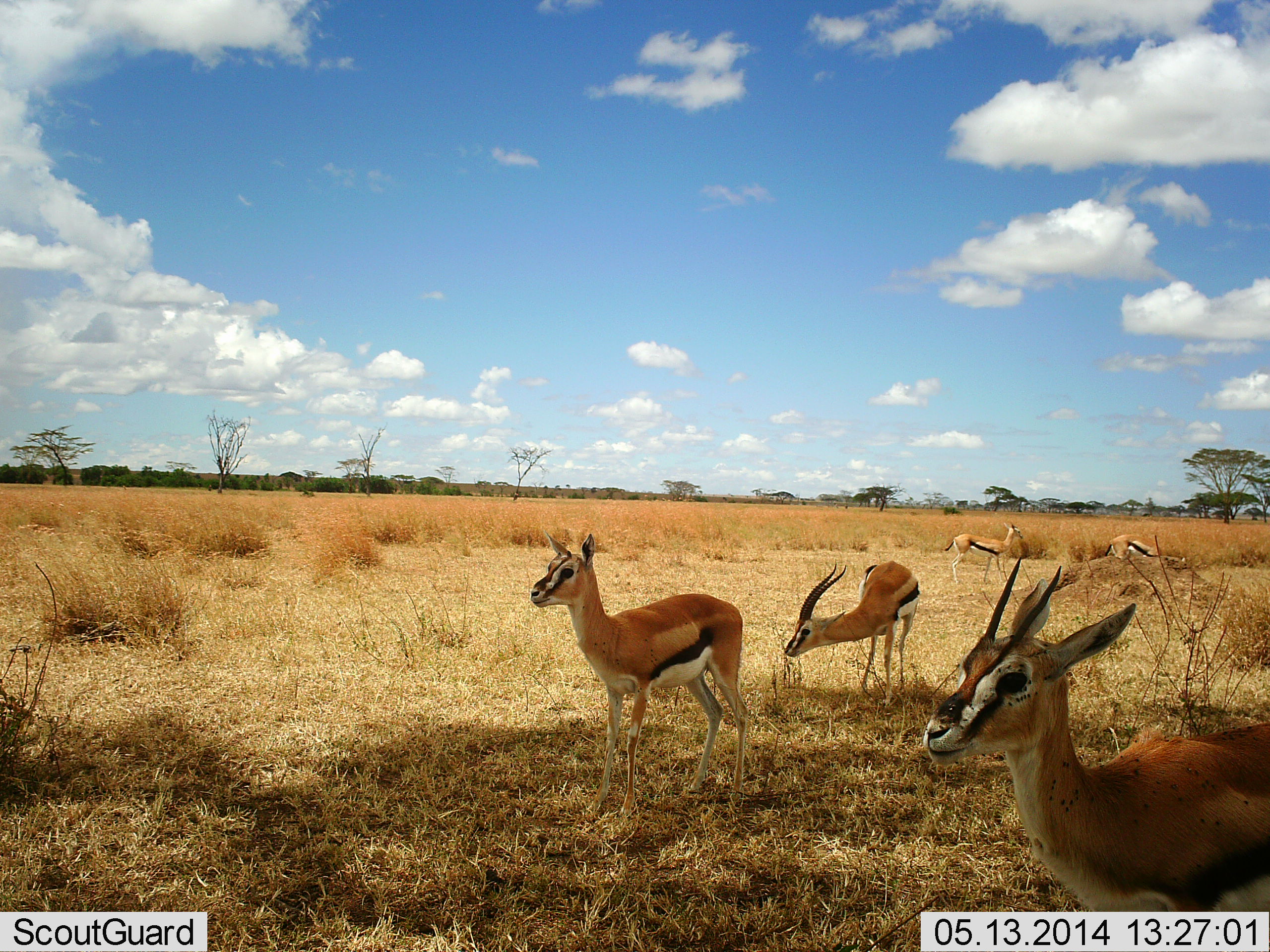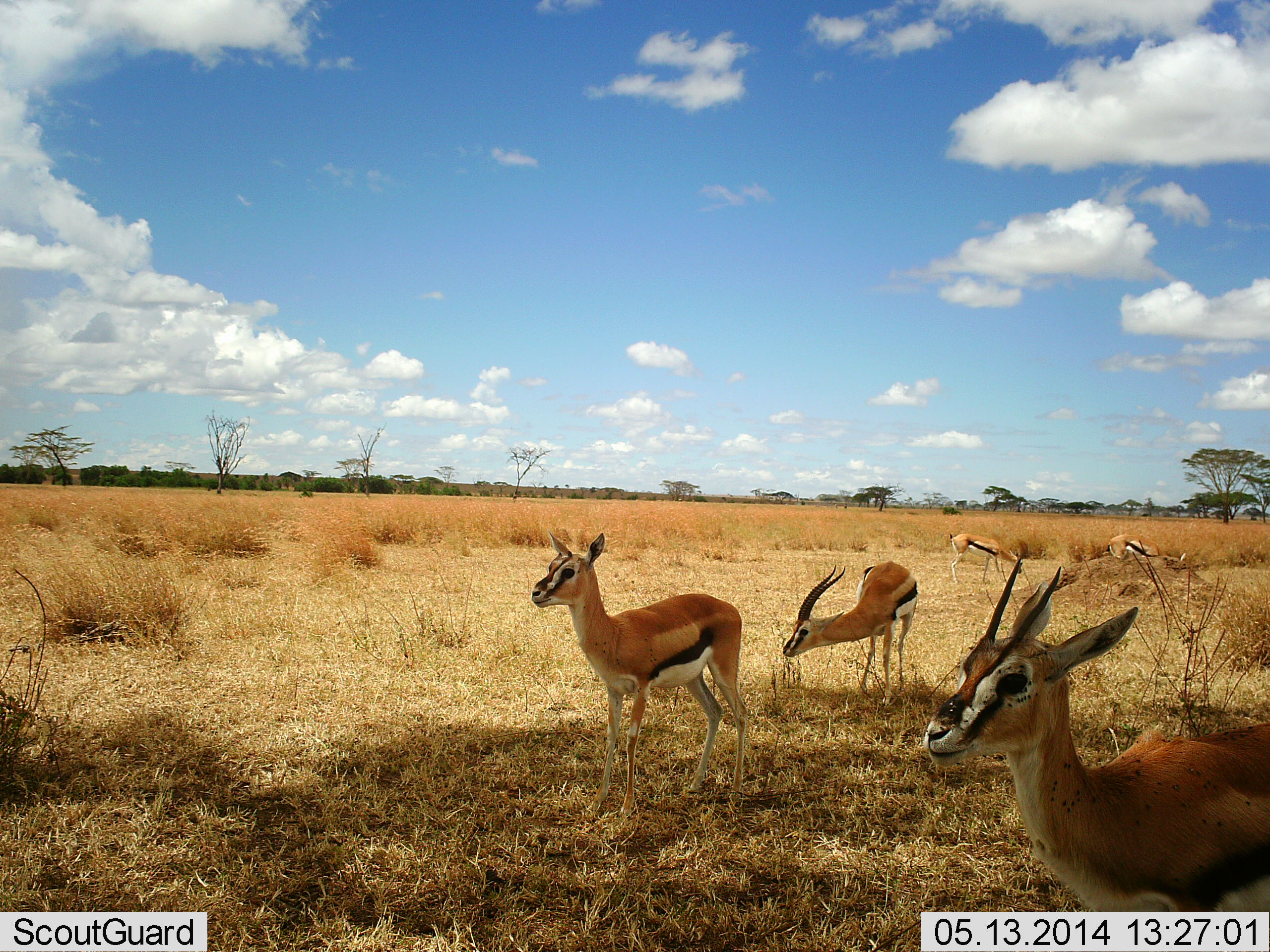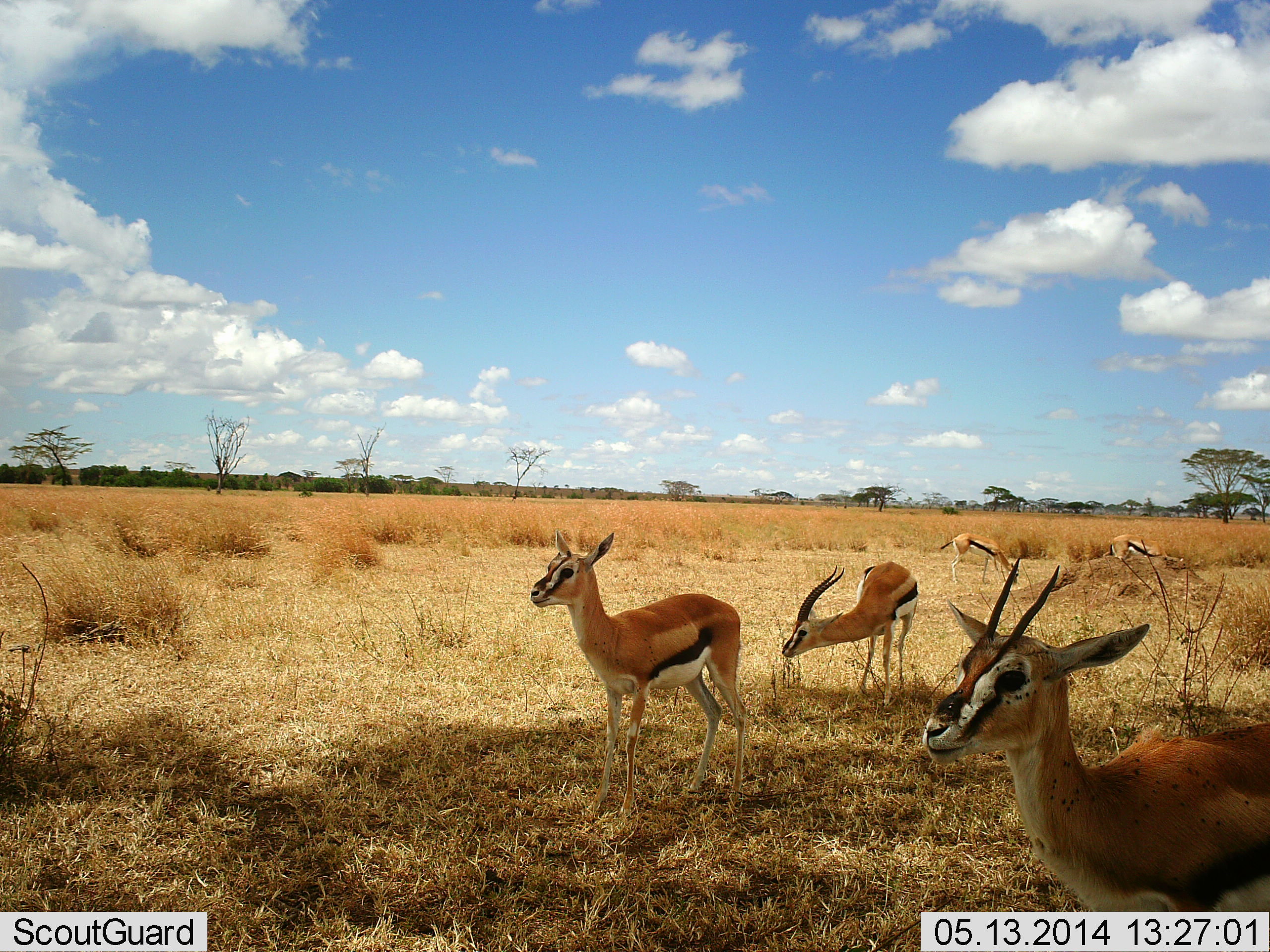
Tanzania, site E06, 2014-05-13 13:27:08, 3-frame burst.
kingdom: Animalia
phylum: Chordata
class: Mammalia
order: Artiodactyla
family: Bovidae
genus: Eudorcas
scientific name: Eudorcas thomsonii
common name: thomson's gazelle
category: gazellethomsons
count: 5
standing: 90%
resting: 10%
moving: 0%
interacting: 0%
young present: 0%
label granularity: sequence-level